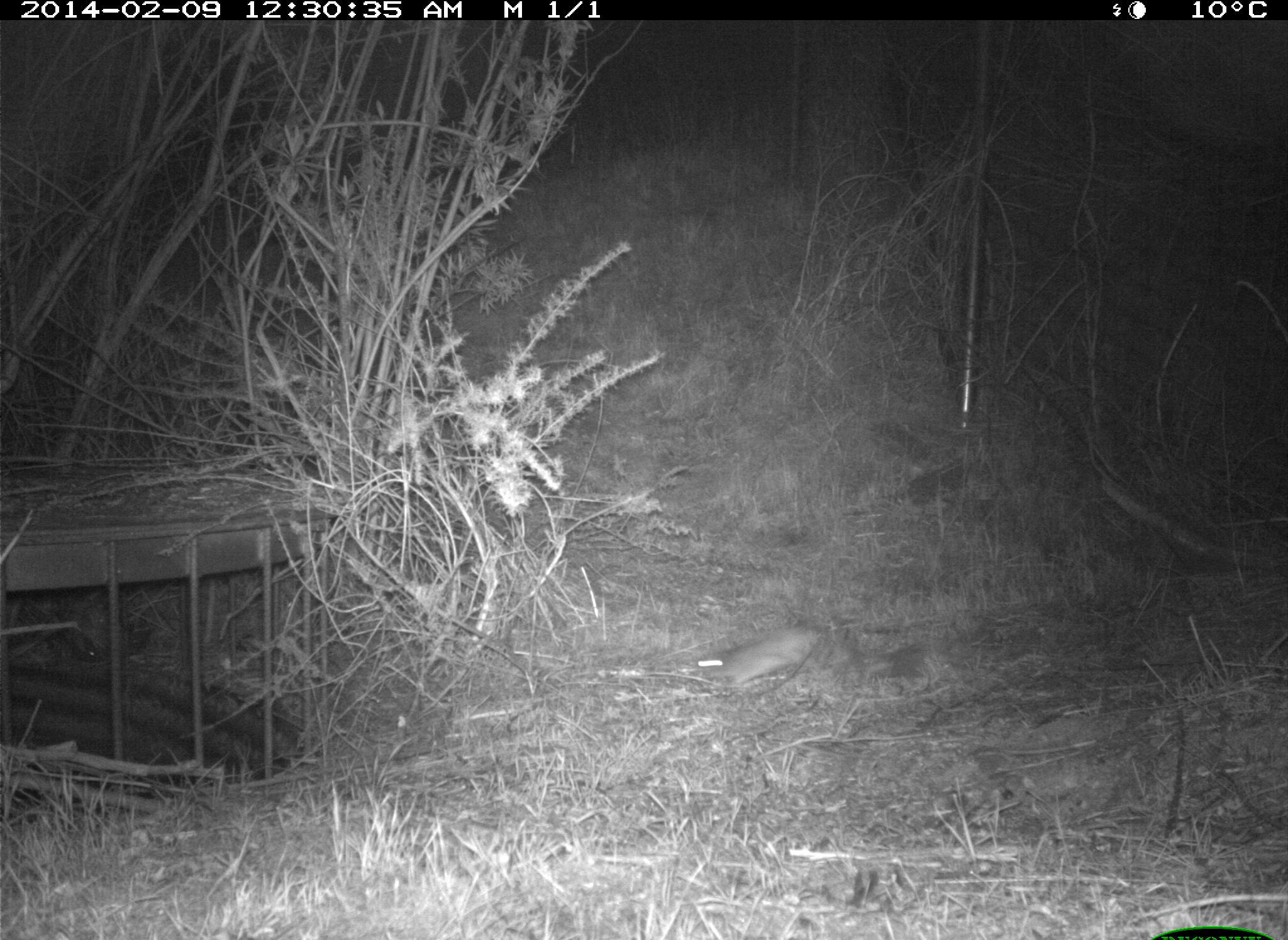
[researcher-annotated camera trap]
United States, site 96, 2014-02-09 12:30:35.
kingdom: Animalia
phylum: Chordata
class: Mammalia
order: Lagomorpha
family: Leporidae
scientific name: Leporidae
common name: rabbits and hares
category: rabbit